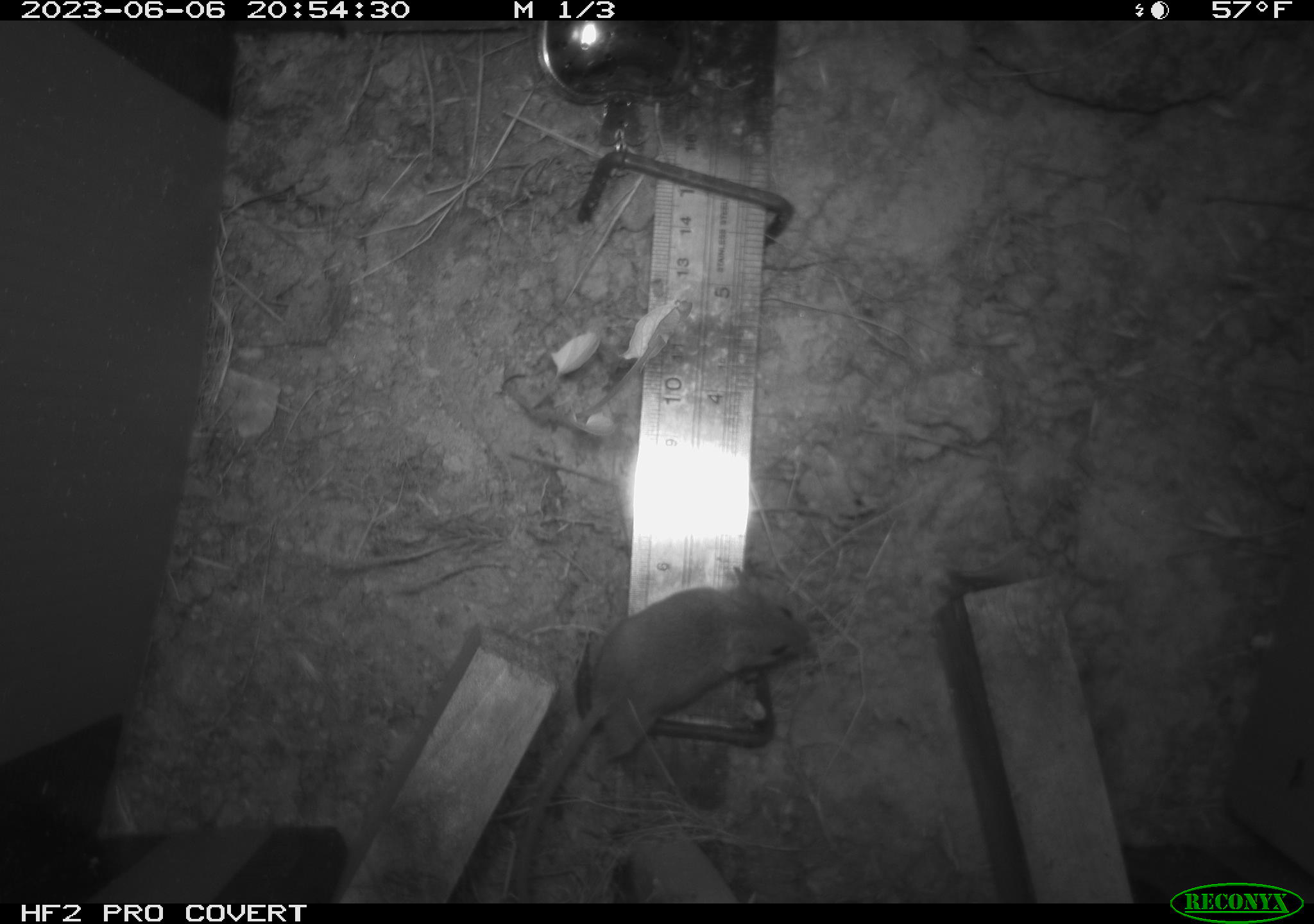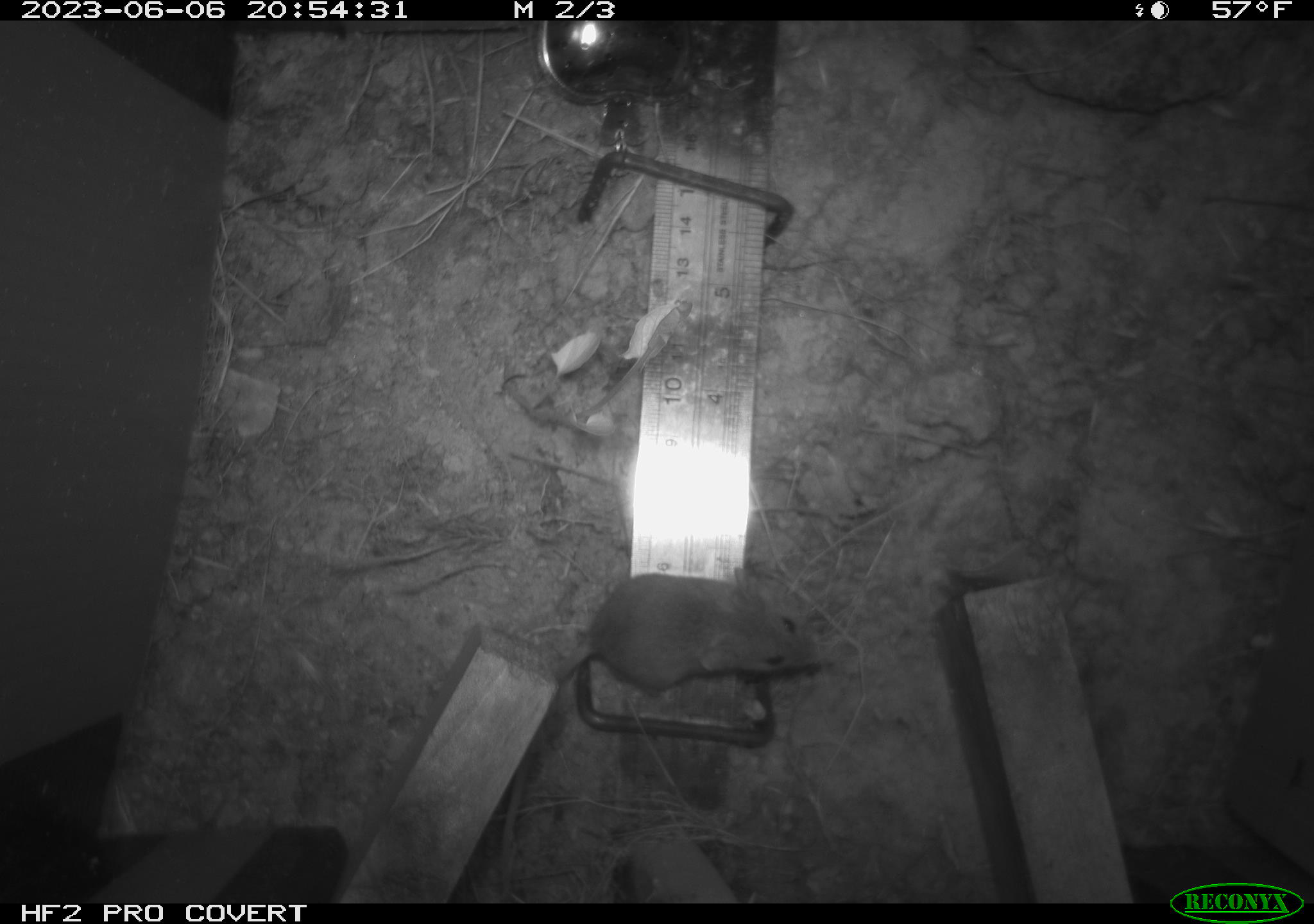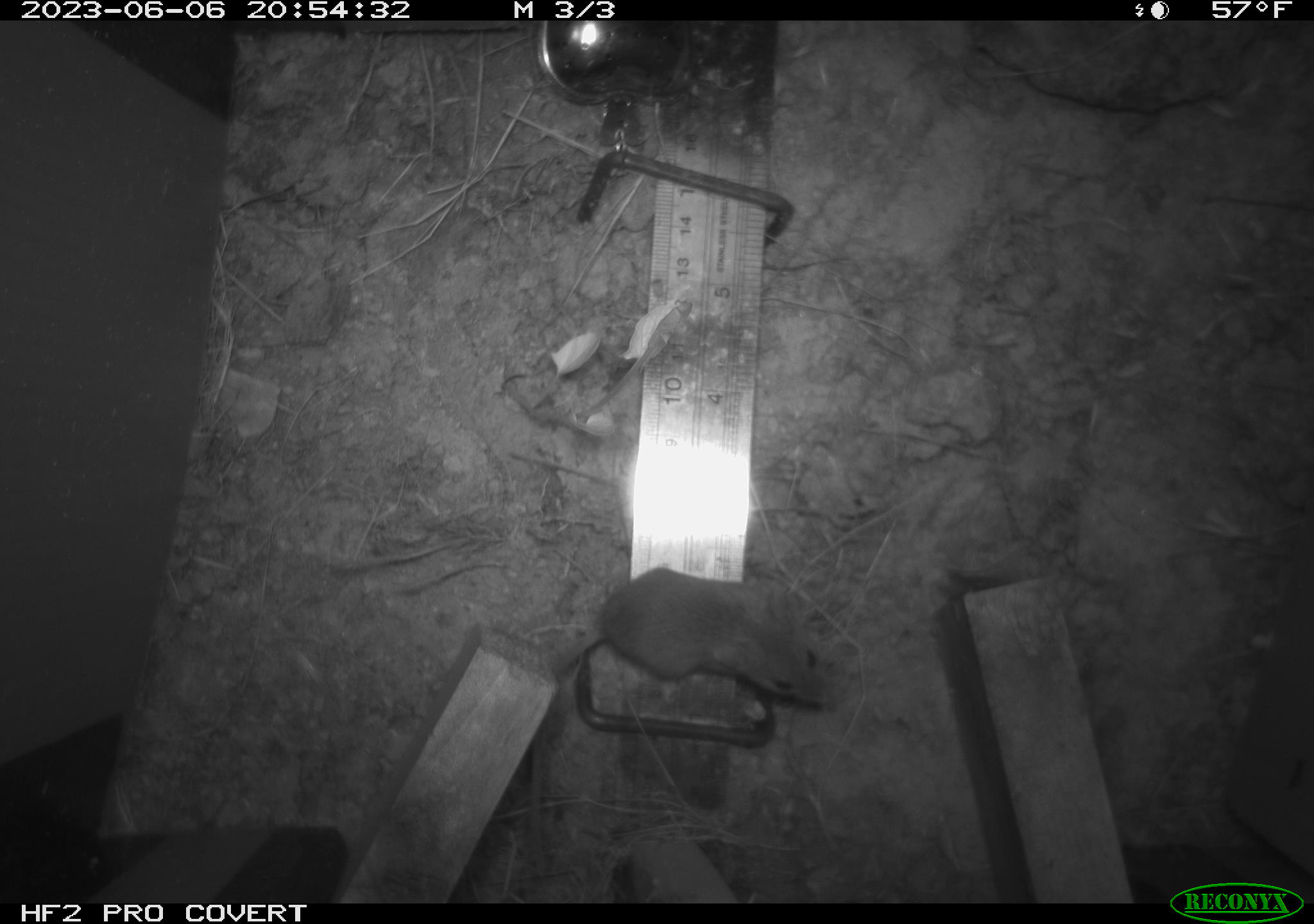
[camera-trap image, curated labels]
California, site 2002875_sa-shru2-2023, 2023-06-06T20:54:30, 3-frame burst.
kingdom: Animalia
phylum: Chordata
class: Mammalia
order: Rodentia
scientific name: Rodentia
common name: mouse species